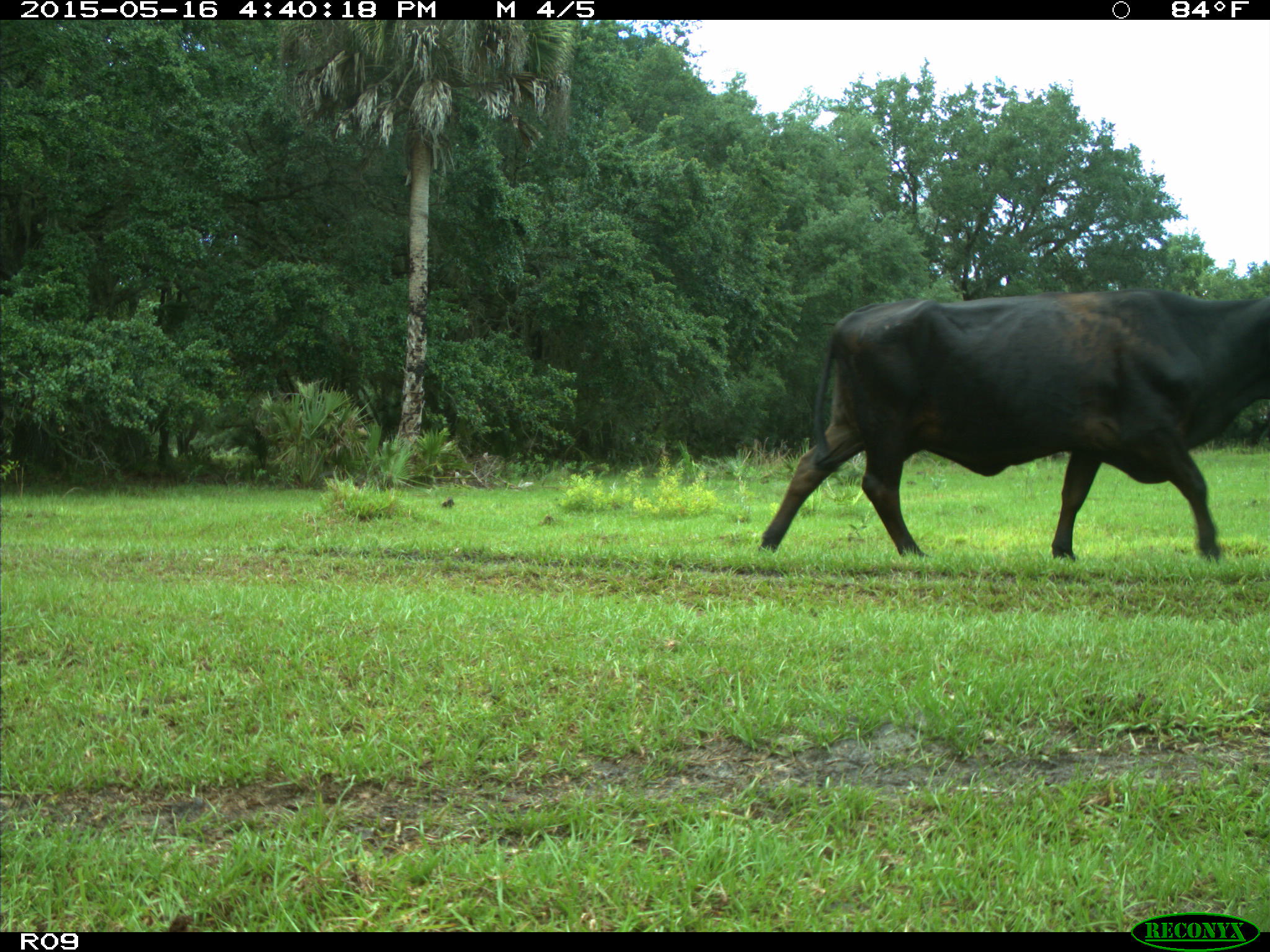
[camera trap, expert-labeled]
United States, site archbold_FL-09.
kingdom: Animalia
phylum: Chordata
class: Mammalia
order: Artiodactyla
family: Bovidae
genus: Bos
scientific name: Bos taurus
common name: domestic cow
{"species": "Bos taurus (domestic cow)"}